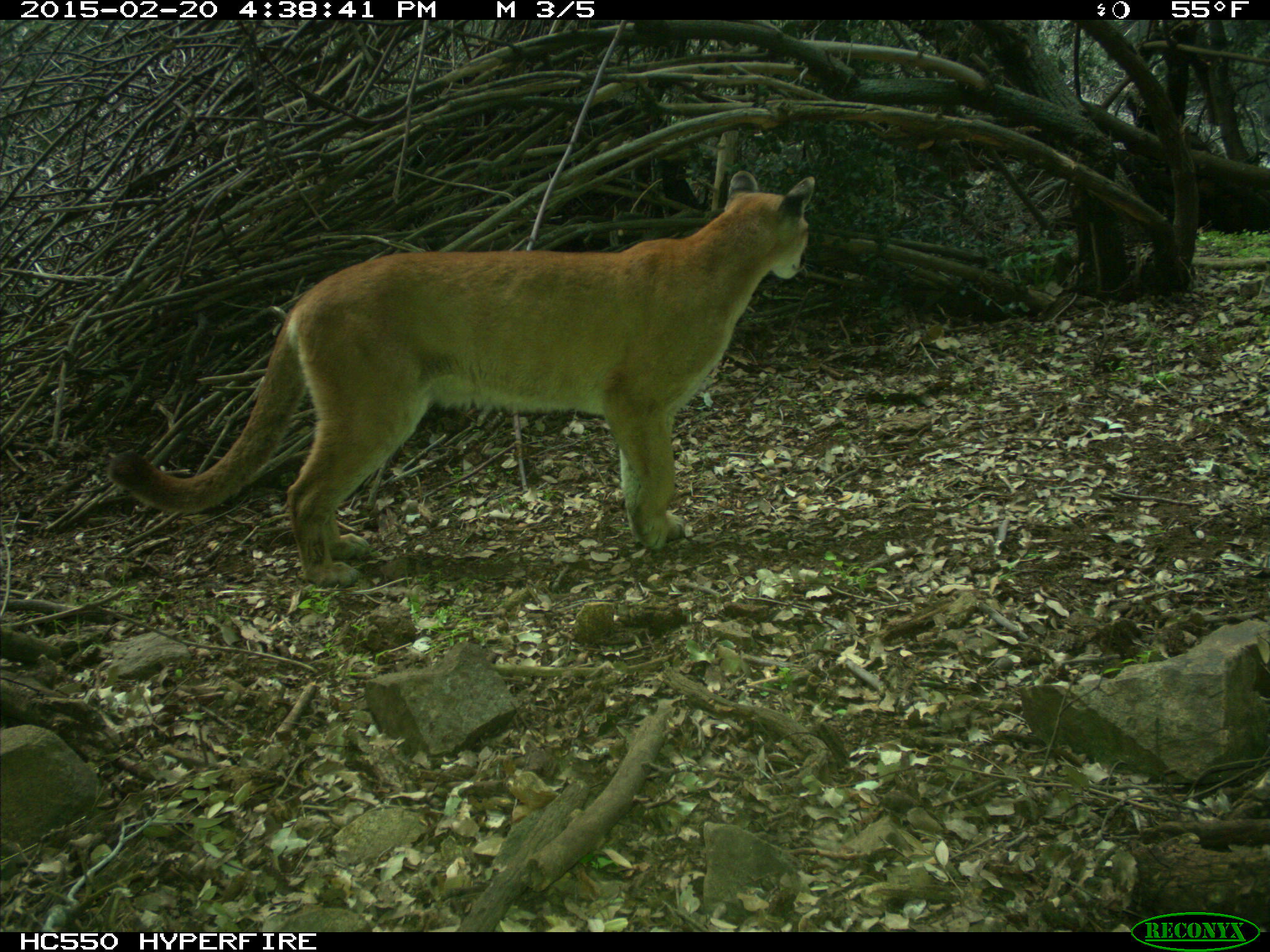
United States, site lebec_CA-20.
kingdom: Animalia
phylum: Chordata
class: Mammalia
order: Carnivora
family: Felidae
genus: Puma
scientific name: Puma concolor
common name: mountain lion